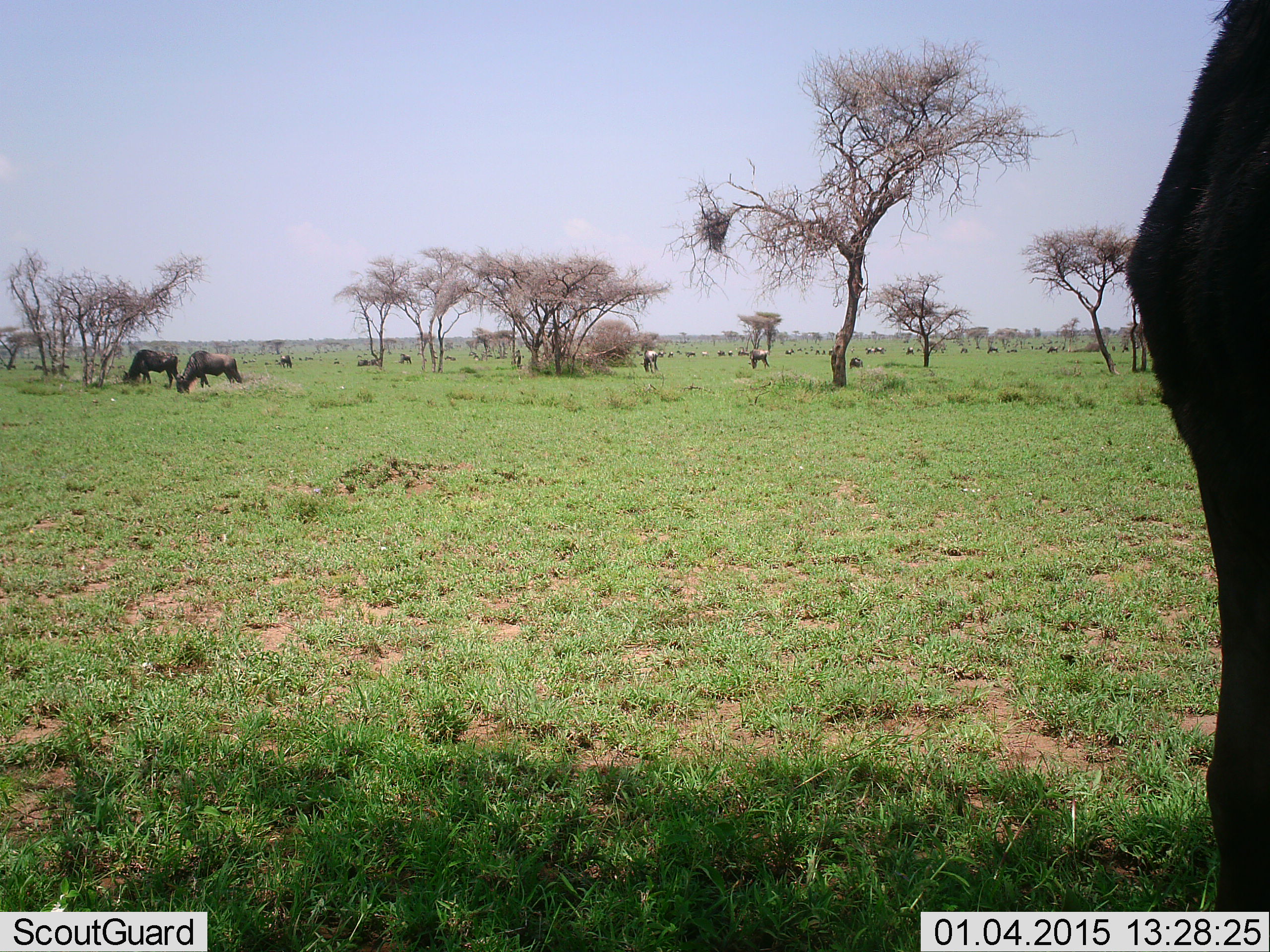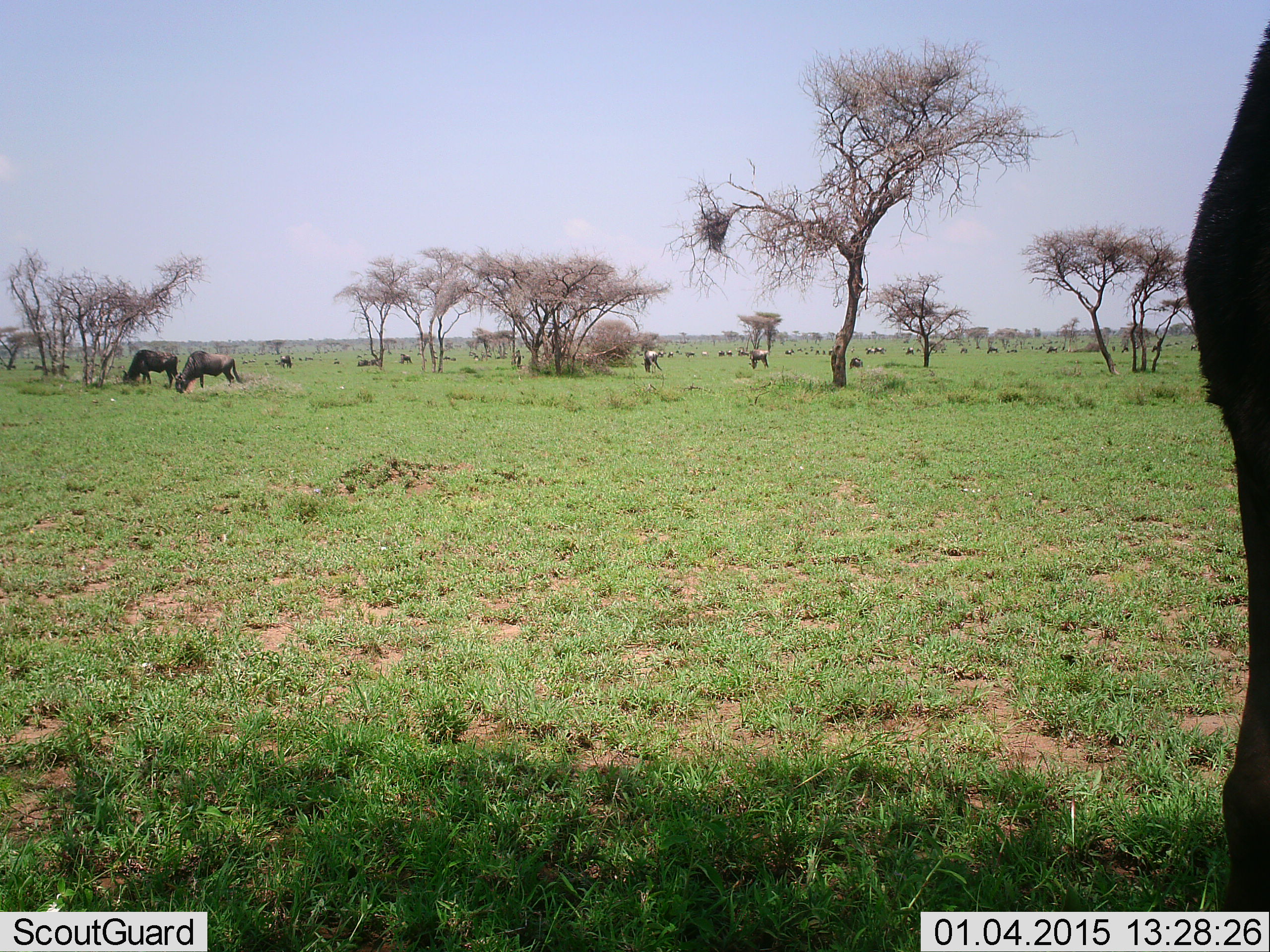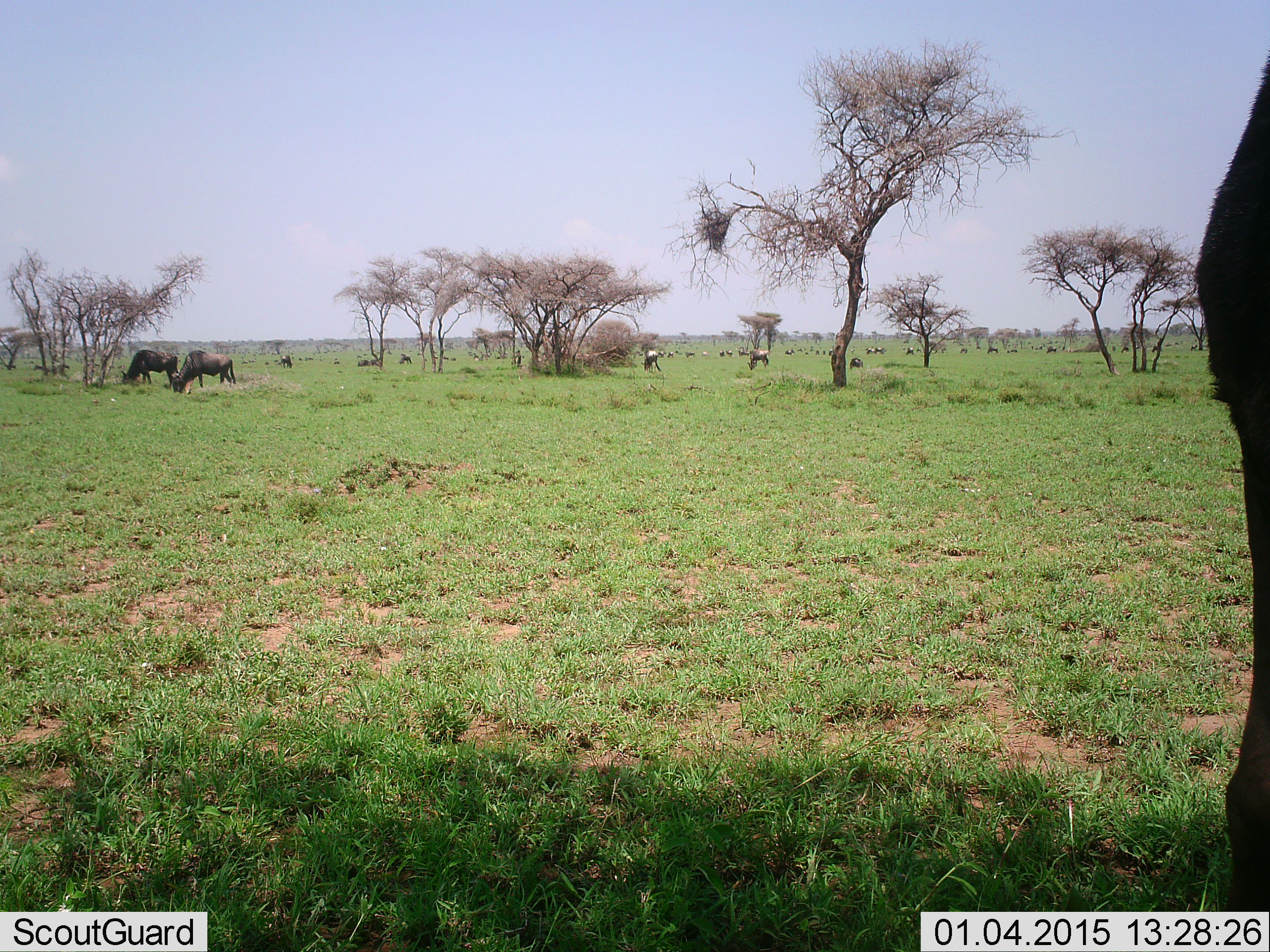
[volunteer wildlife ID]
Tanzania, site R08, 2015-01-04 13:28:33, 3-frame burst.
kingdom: Animalia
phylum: Chordata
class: Mammalia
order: Artiodactyla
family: Bovidae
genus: Connochaetes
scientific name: Connochaetes taurinus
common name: blue wildebeest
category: wildebeest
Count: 11-50.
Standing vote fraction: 50%.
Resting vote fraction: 0%.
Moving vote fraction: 30%.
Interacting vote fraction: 0%.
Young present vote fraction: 0%.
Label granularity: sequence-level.